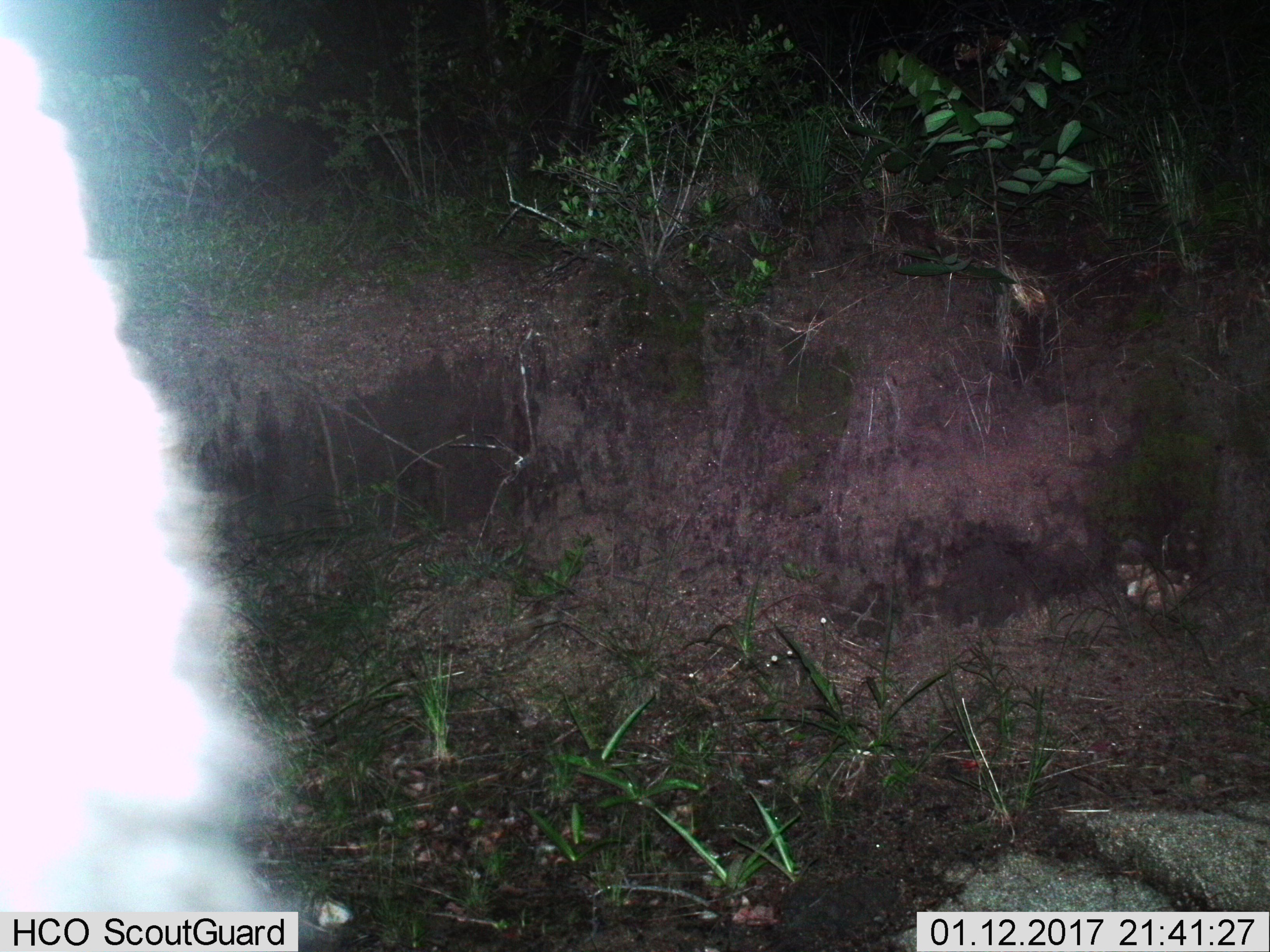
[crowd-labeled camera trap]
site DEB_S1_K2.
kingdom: Animalia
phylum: Chordata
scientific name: Vertebrata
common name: domestic animal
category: domesticanimal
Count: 1.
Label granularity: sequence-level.